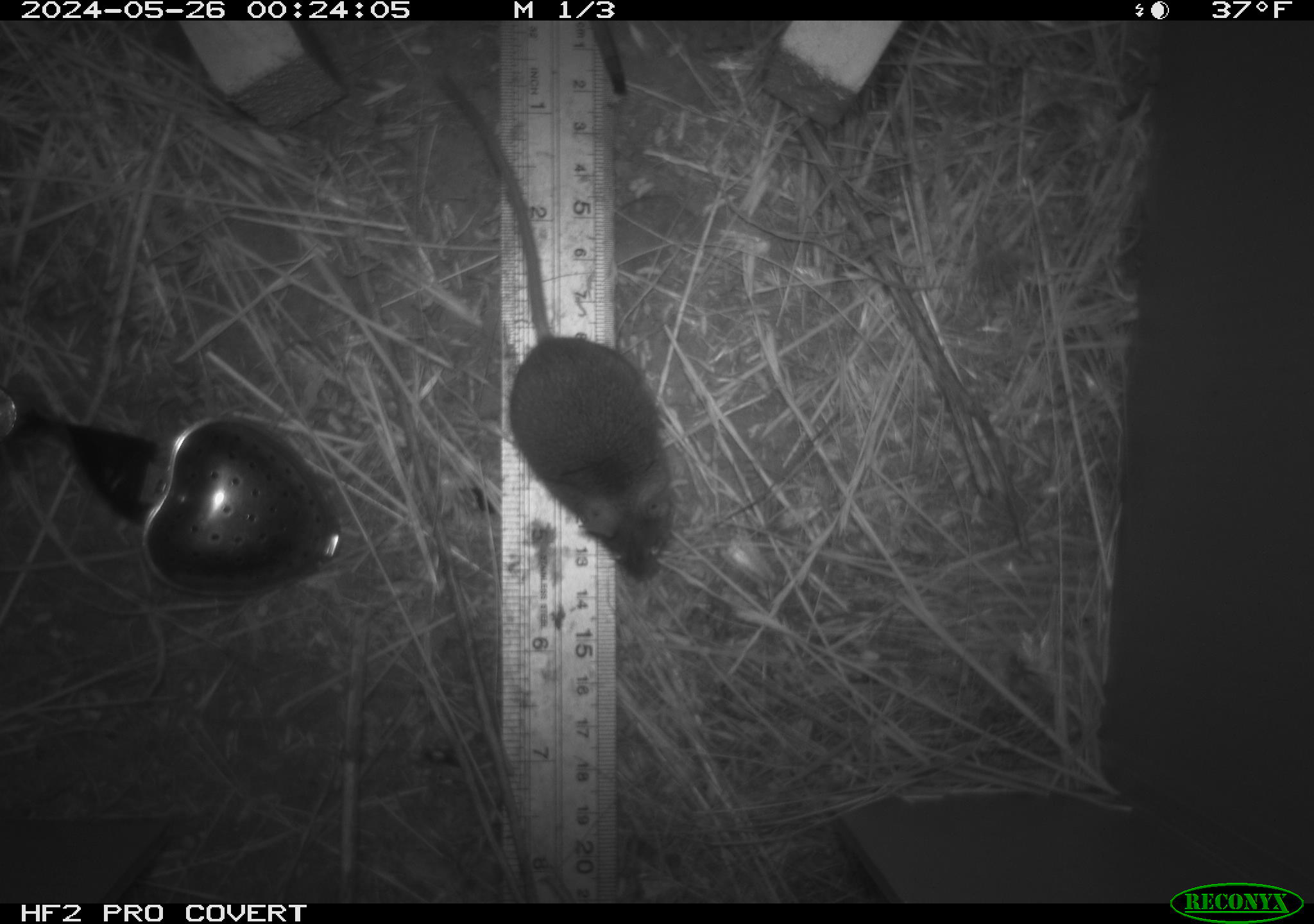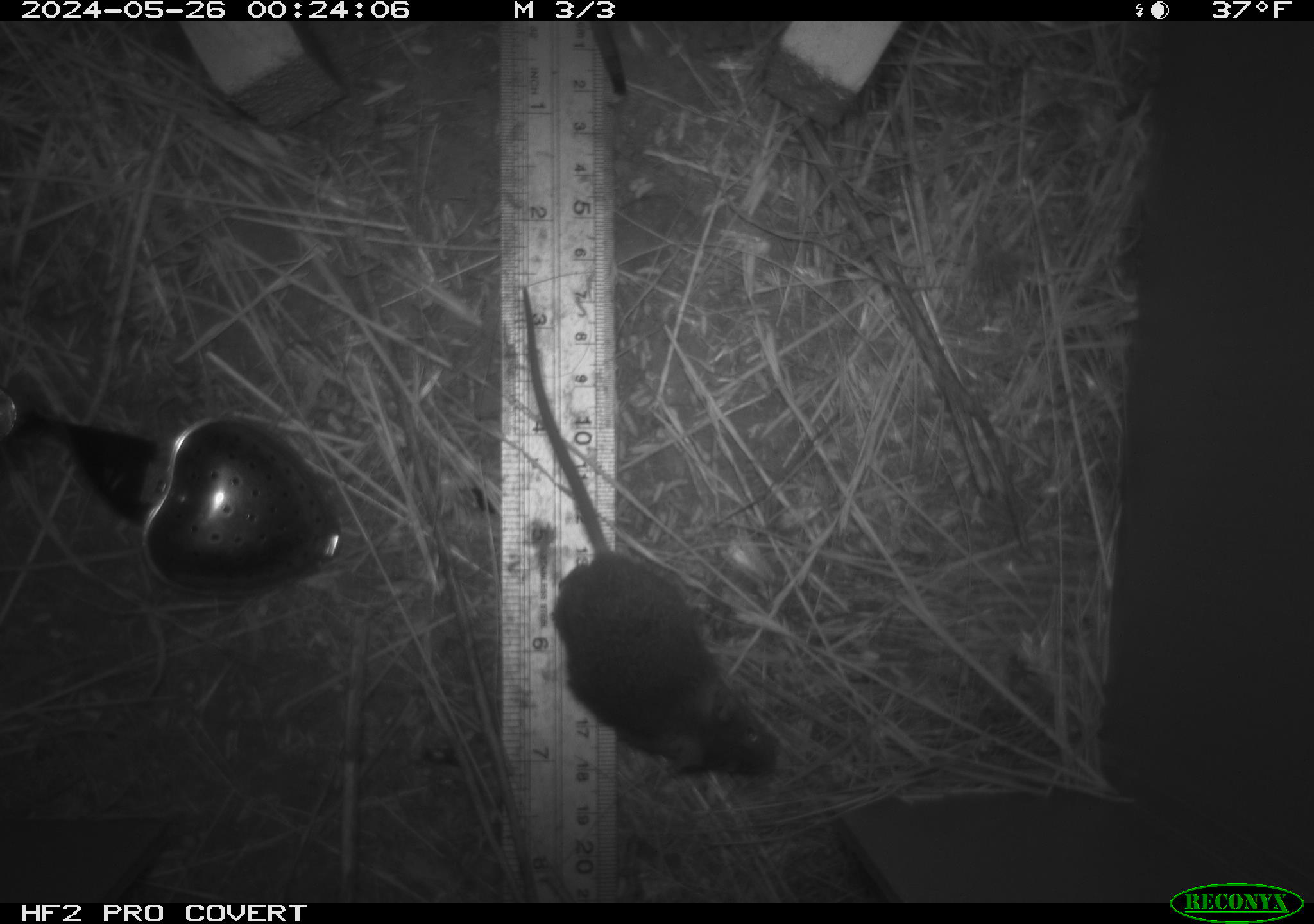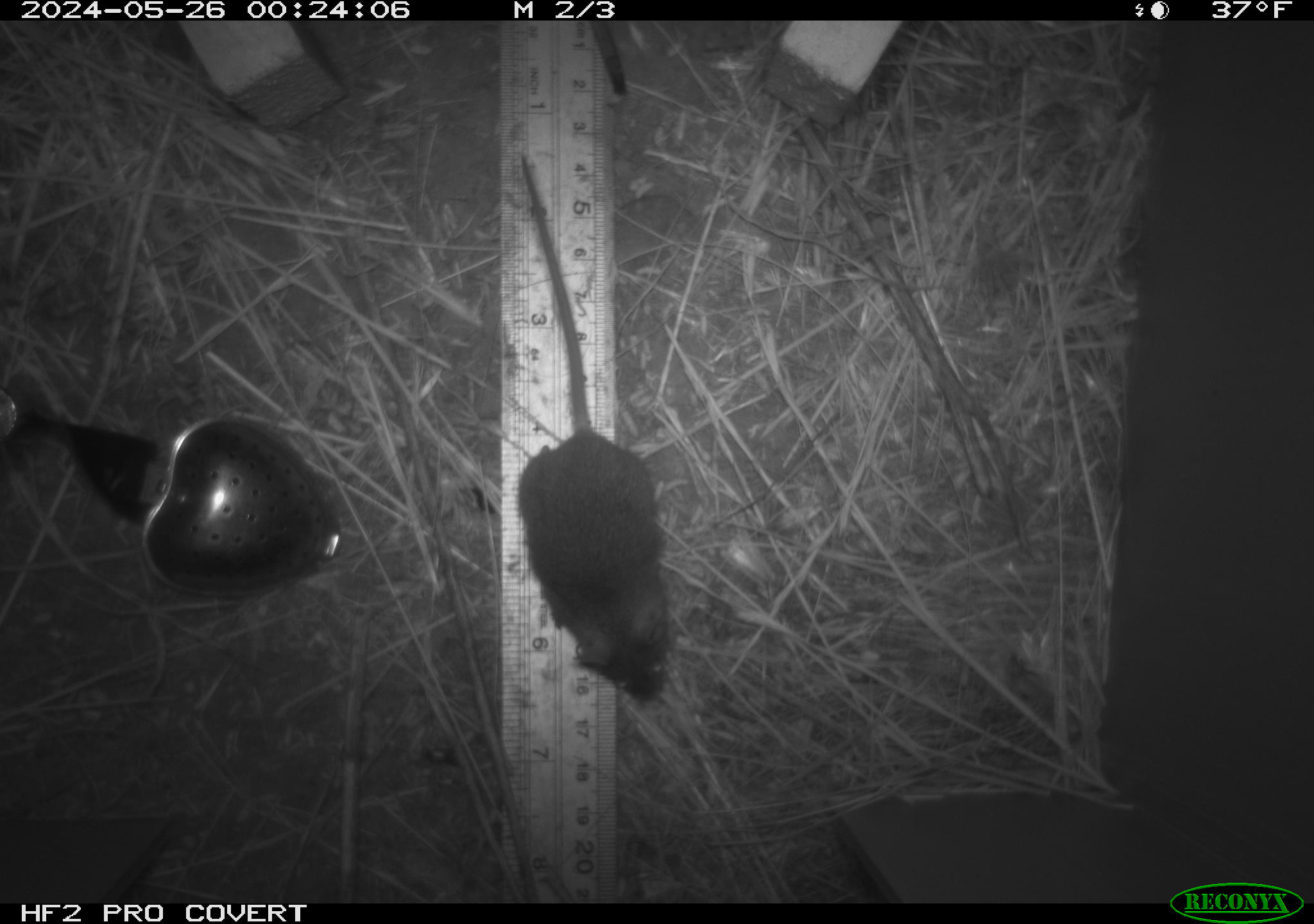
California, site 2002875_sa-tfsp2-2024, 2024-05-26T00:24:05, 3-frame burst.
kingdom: Animalia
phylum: Chordata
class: Mammalia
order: Rodentia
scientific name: Rodentia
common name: mouse species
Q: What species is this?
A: Mouse species (Rodentia).